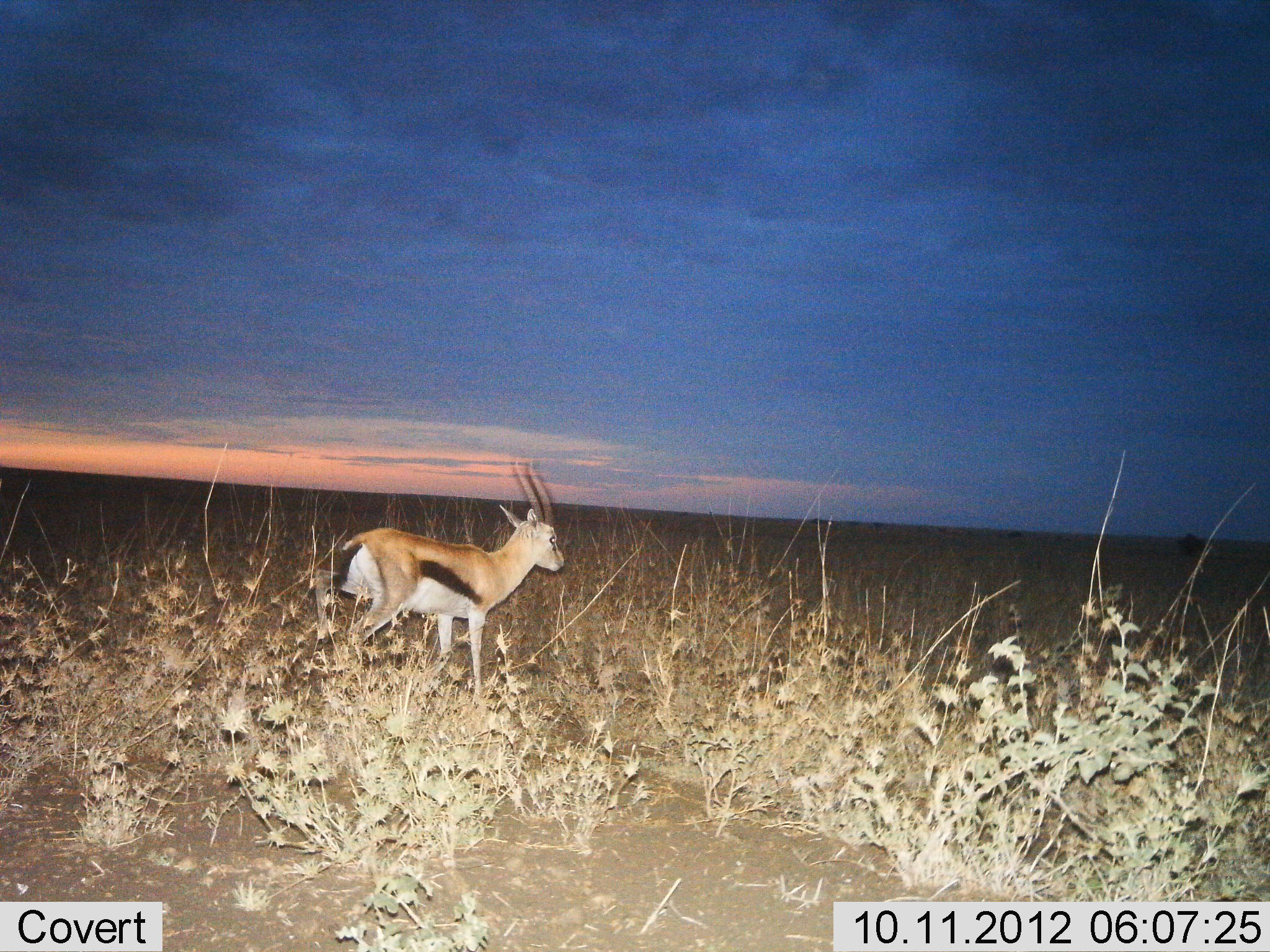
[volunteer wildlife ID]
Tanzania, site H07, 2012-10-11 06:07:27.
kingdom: Animalia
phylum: Chordata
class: Mammalia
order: Artiodactyla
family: Bovidae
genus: Eudorcas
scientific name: Eudorcas thomsonii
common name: thomson's gazelle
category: gazellethomsons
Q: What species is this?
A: Gazellethomsons (thomson's gazelle) (Eudorcas thomsonii).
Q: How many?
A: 1.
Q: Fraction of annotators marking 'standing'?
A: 45%.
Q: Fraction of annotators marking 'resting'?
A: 0%.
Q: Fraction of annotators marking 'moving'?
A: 55%.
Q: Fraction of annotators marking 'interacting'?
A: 0%.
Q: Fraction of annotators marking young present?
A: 0%.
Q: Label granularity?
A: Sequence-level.